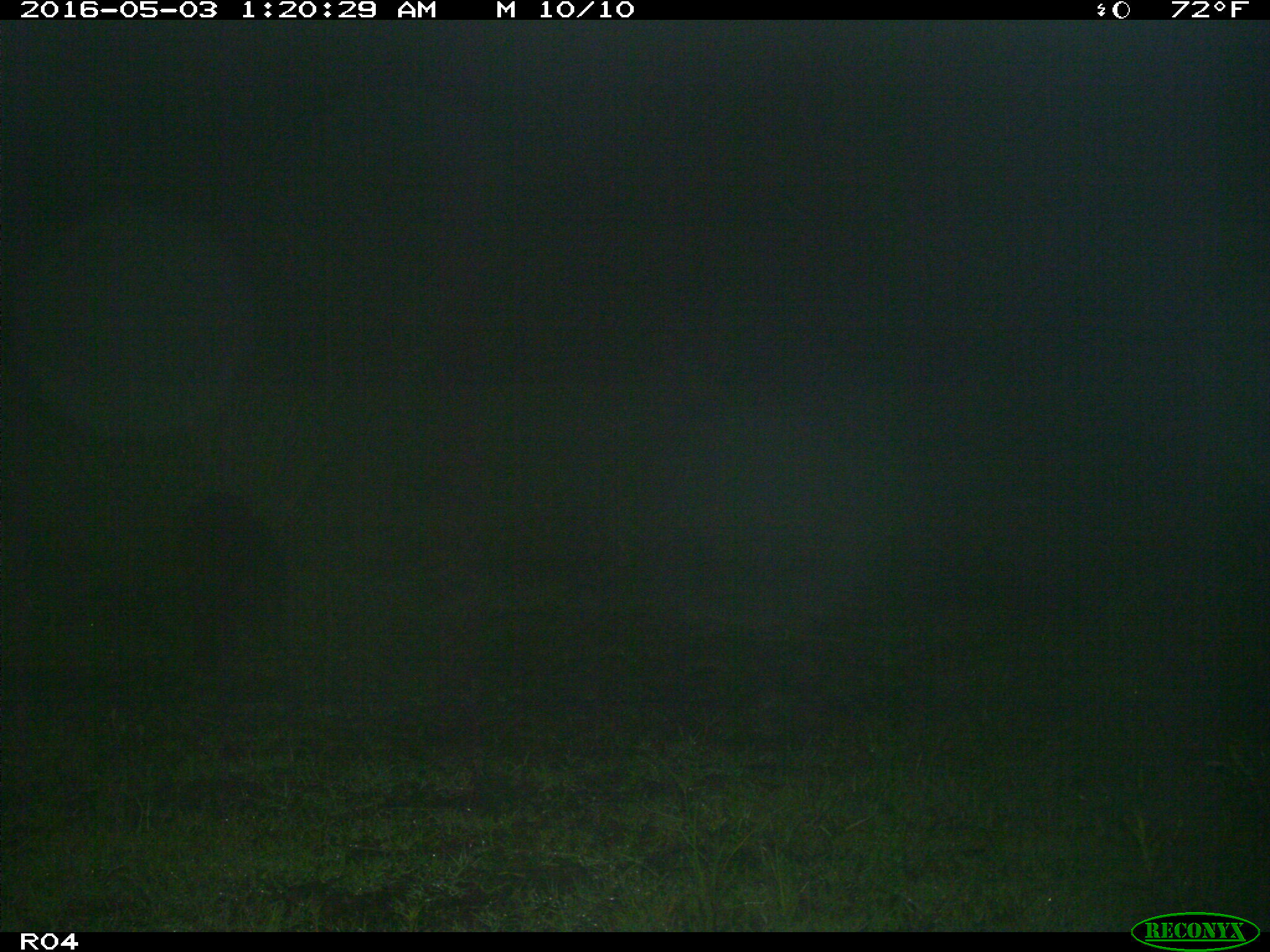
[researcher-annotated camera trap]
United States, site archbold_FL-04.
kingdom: Animalia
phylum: Chordata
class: Mammalia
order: Artiodactyla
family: Suidae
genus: Sus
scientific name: Sus scrofa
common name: wild boar